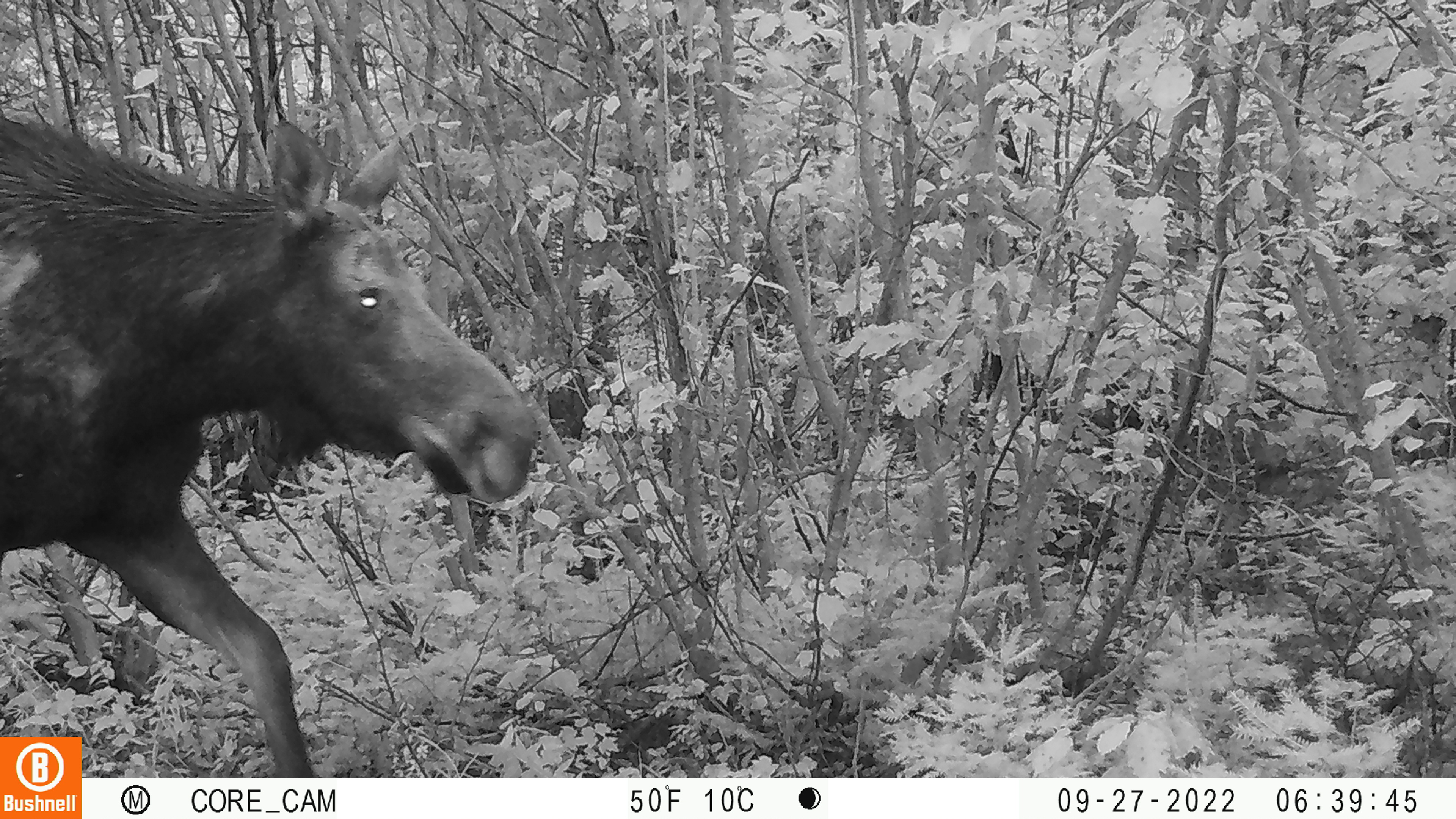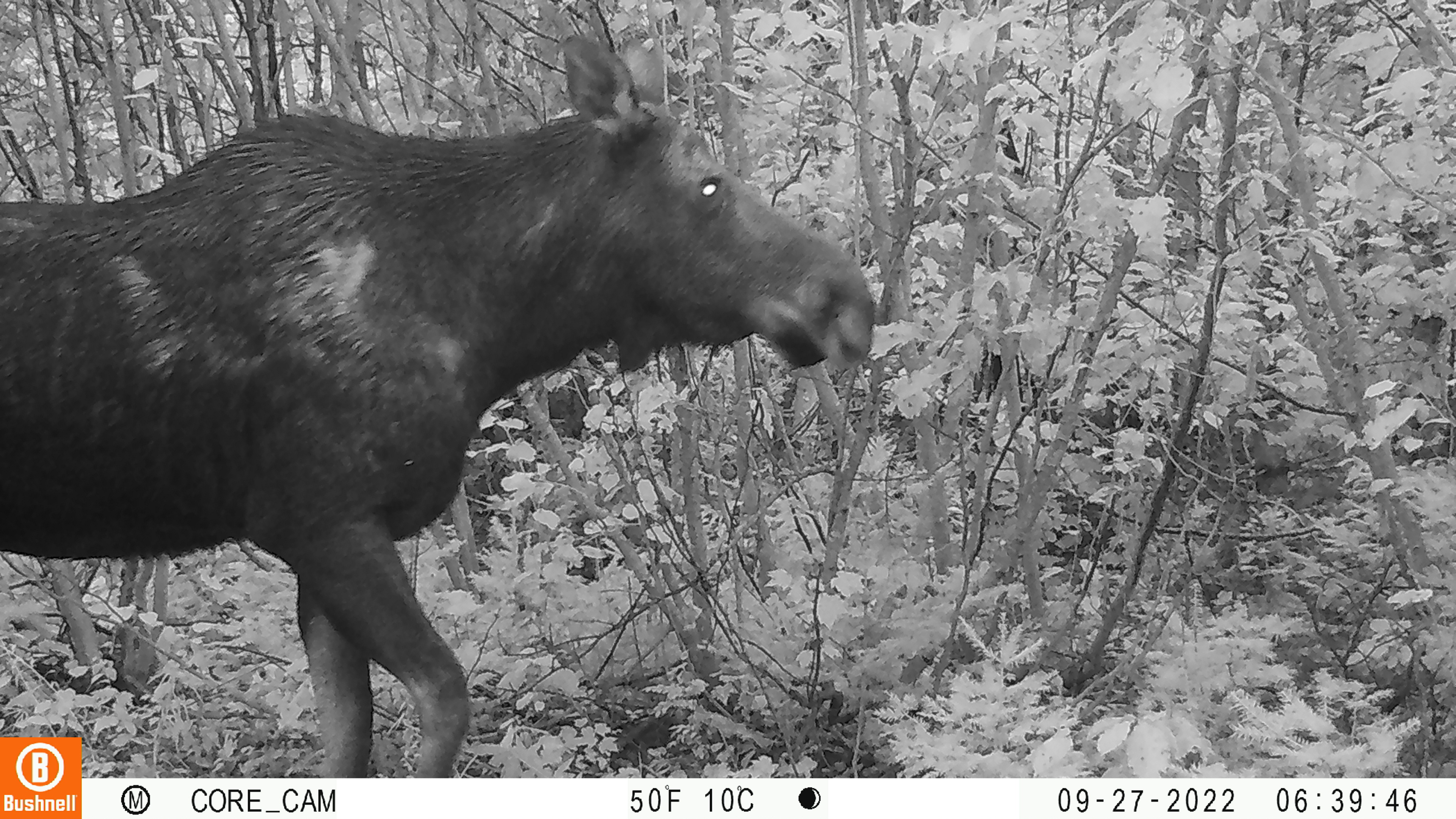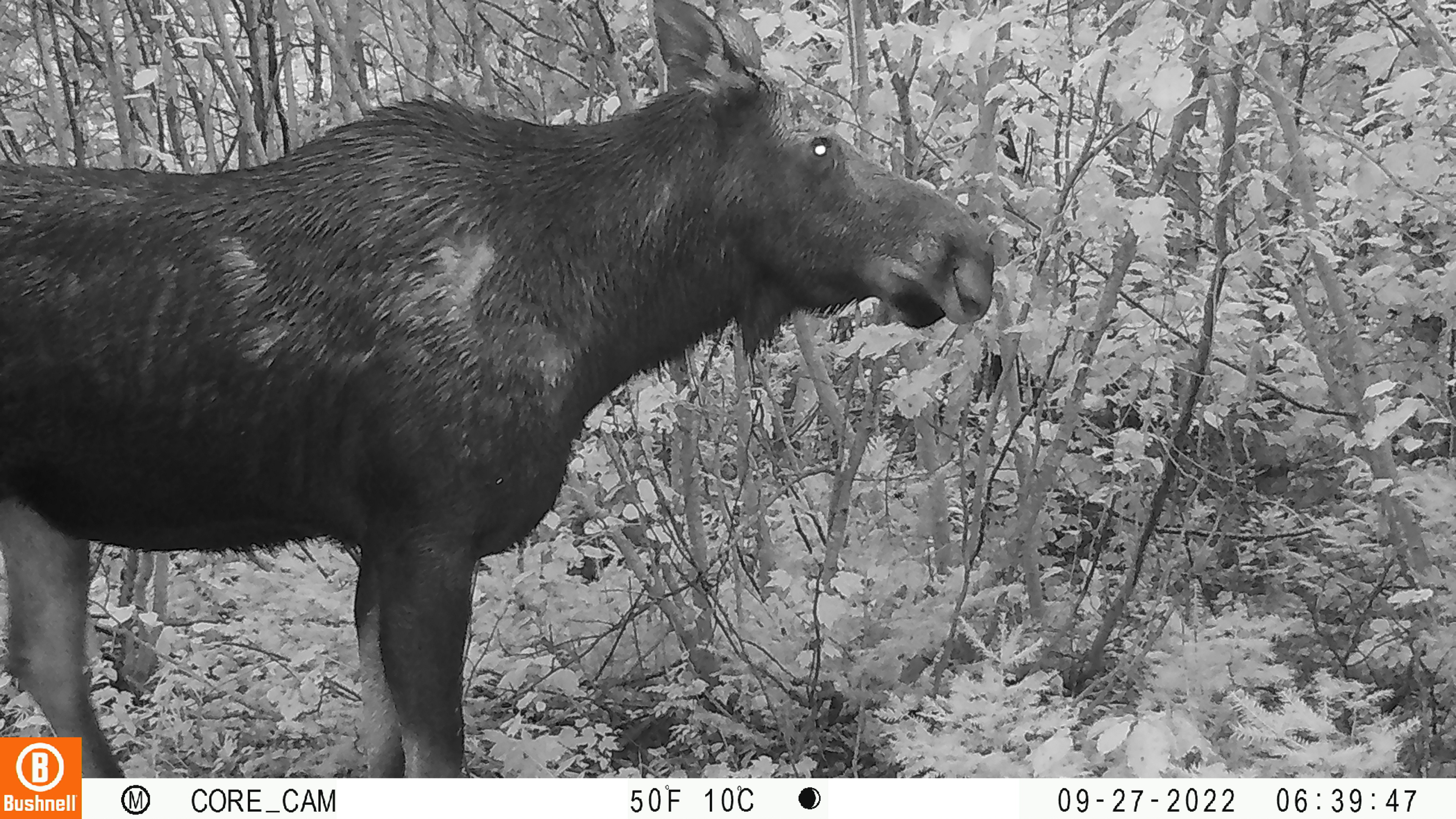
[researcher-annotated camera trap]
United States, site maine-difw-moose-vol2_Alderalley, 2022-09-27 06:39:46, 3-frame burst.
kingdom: Animalia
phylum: Chordata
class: Mammalia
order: Artiodactyla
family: Cervidae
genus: Alces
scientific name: Alces alces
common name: moose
Moose (Alces alces).